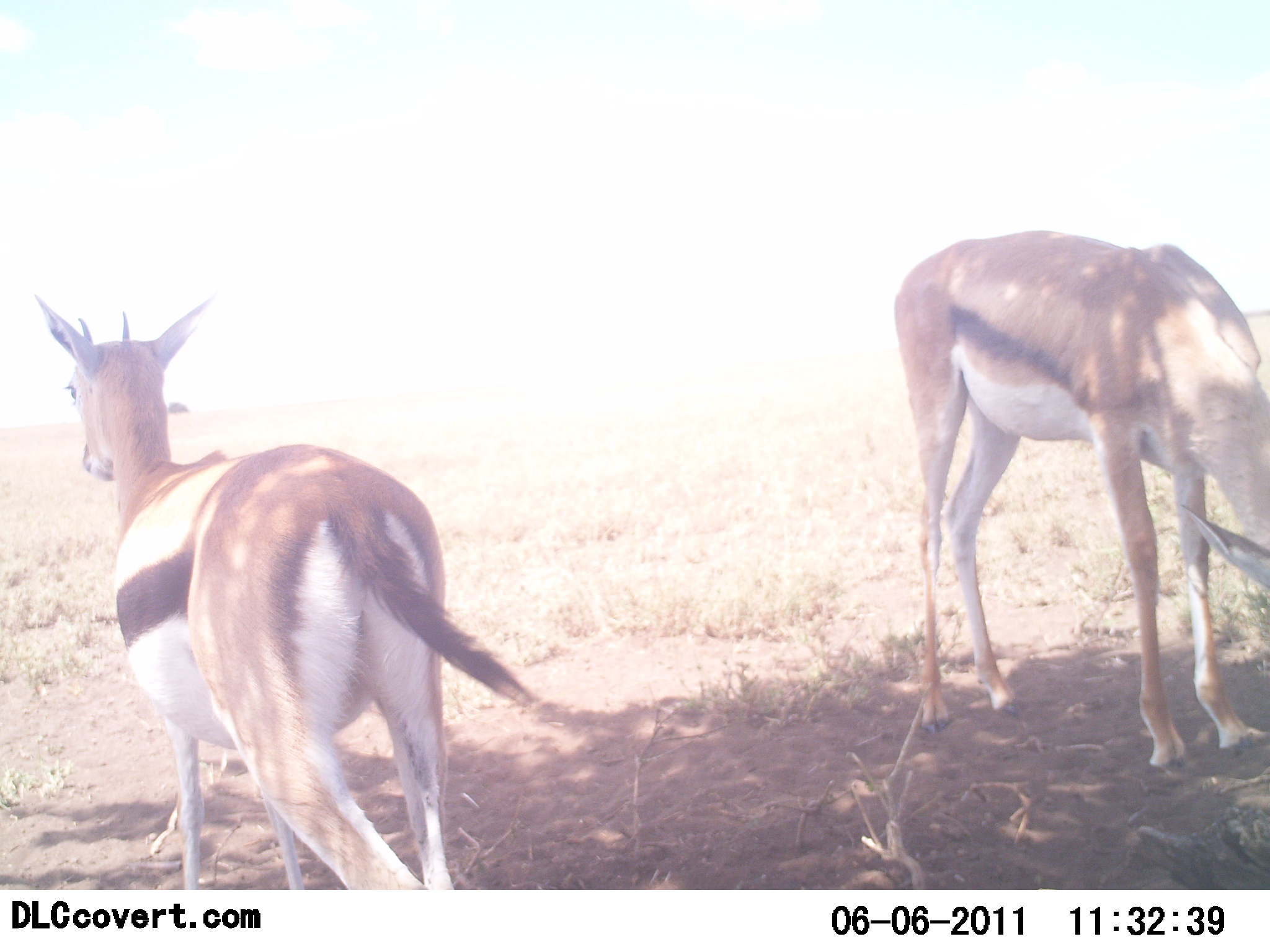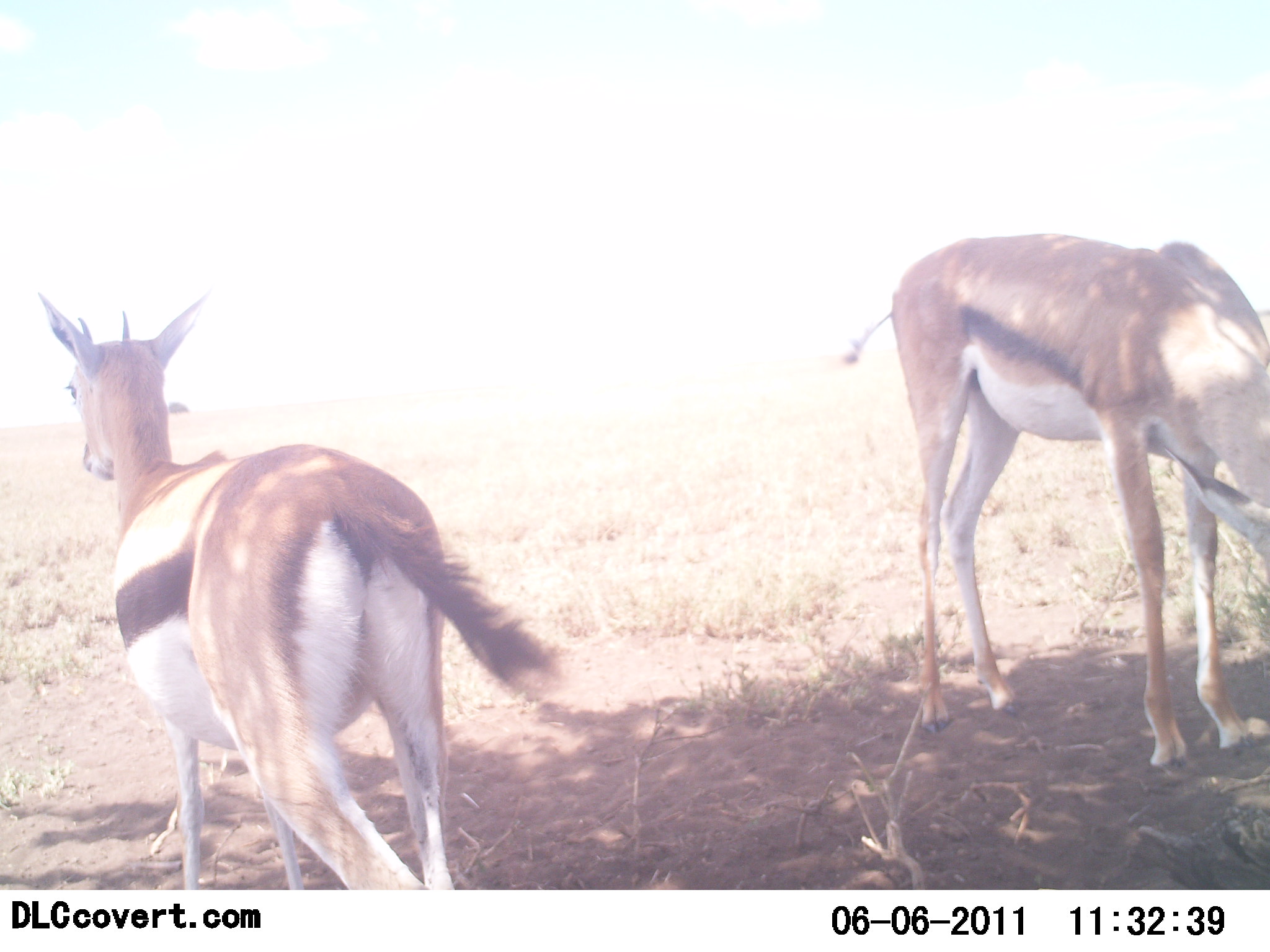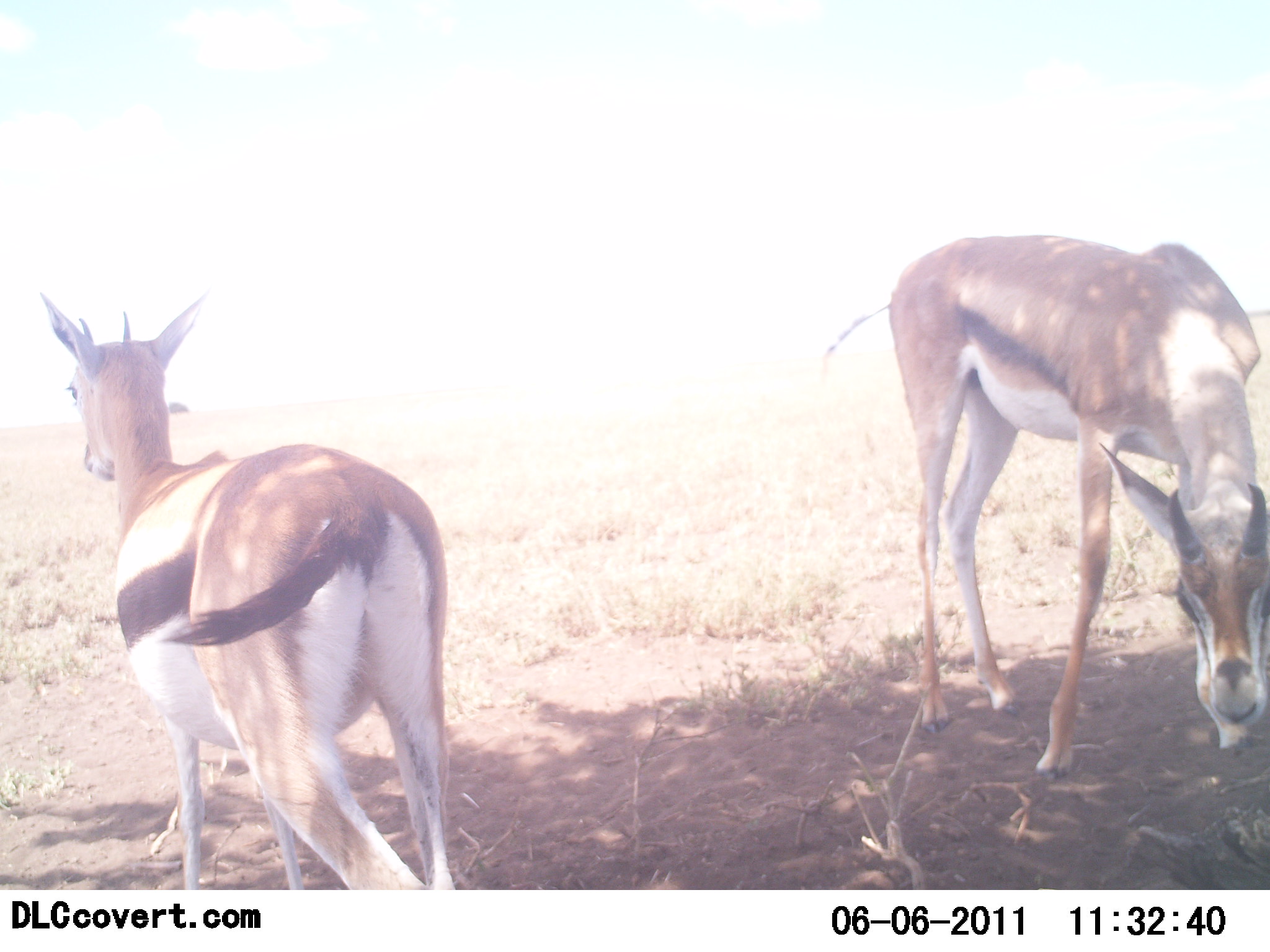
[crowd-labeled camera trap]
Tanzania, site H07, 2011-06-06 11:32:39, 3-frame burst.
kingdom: Animalia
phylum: Chordata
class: Mammalia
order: Artiodactyla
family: Bovidae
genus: Eudorcas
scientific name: Eudorcas thomsonii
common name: thomson's gazelle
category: gazellethomsons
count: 2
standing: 85%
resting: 8%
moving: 15%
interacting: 0%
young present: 0%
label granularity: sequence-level